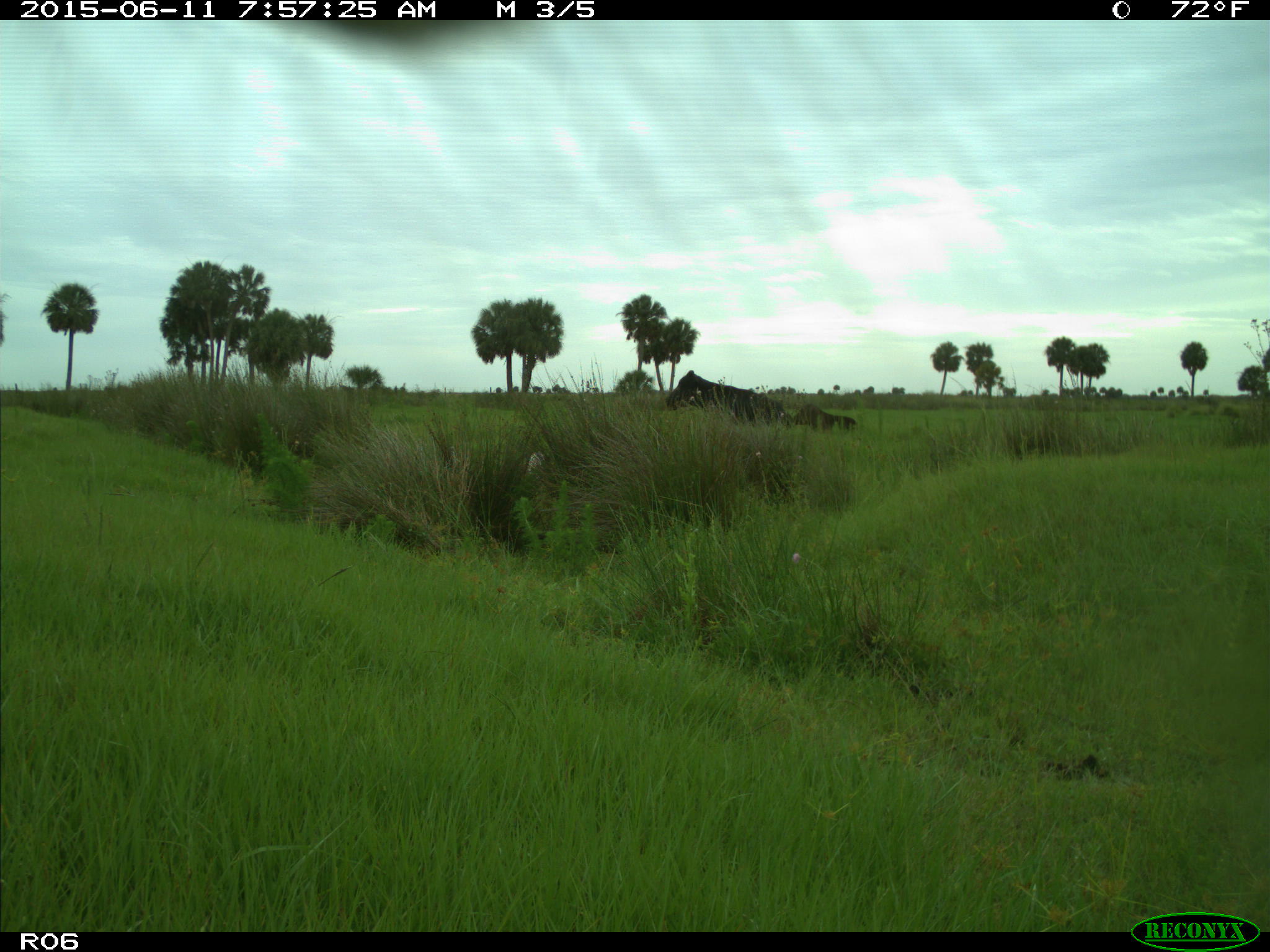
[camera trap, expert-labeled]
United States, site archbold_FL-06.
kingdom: Animalia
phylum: Chordata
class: Mammalia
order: Artiodactyla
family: Bovidae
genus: Bos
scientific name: Bos taurus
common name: domestic cow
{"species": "Bos taurus (domestic cow)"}